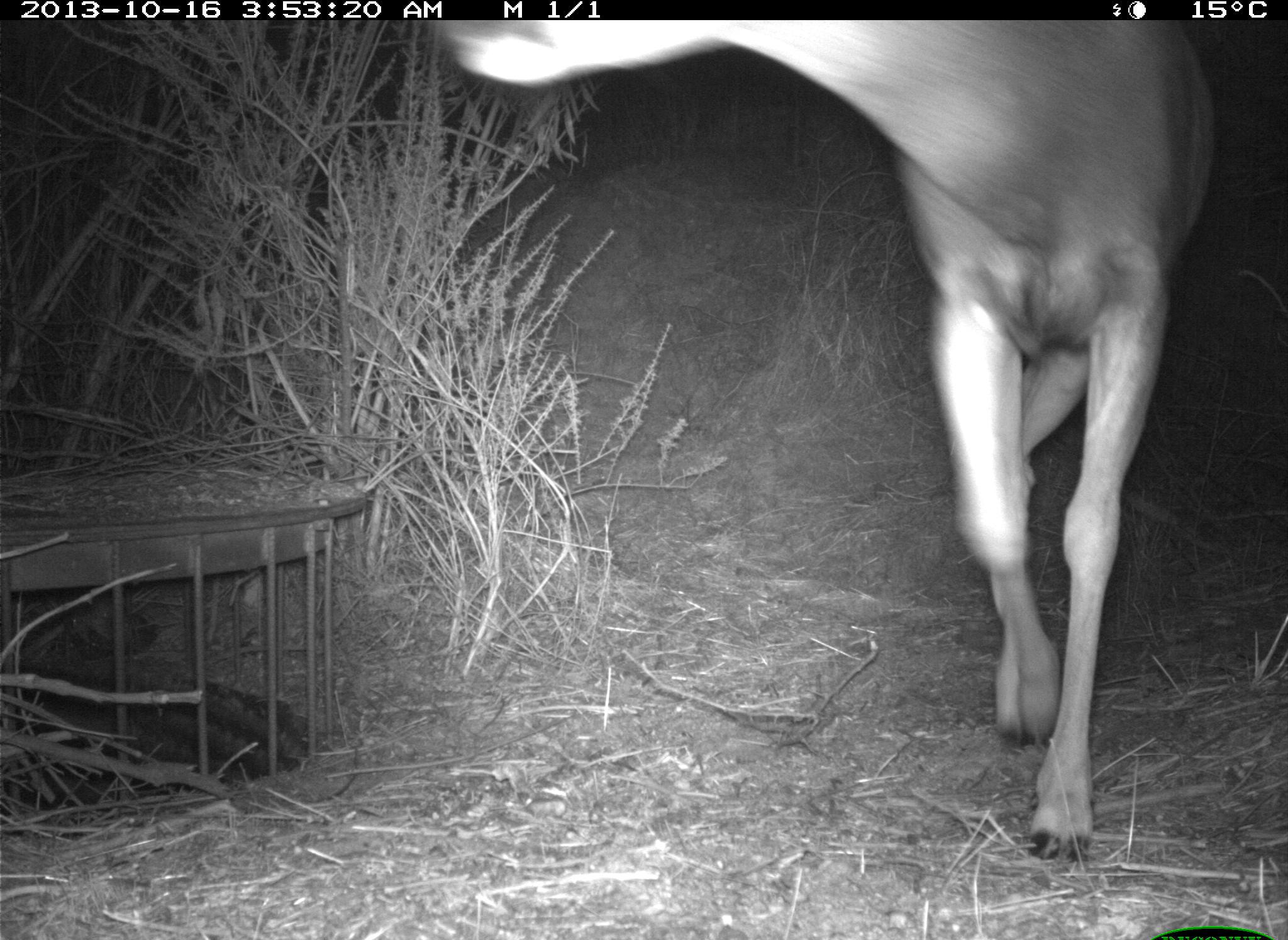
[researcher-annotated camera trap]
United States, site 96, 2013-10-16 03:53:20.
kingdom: Animalia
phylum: Chordata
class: Mammalia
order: Artiodactyla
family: Cervidae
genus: Odocoileus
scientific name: Odocoileus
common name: deer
Deer (Odocoileus).